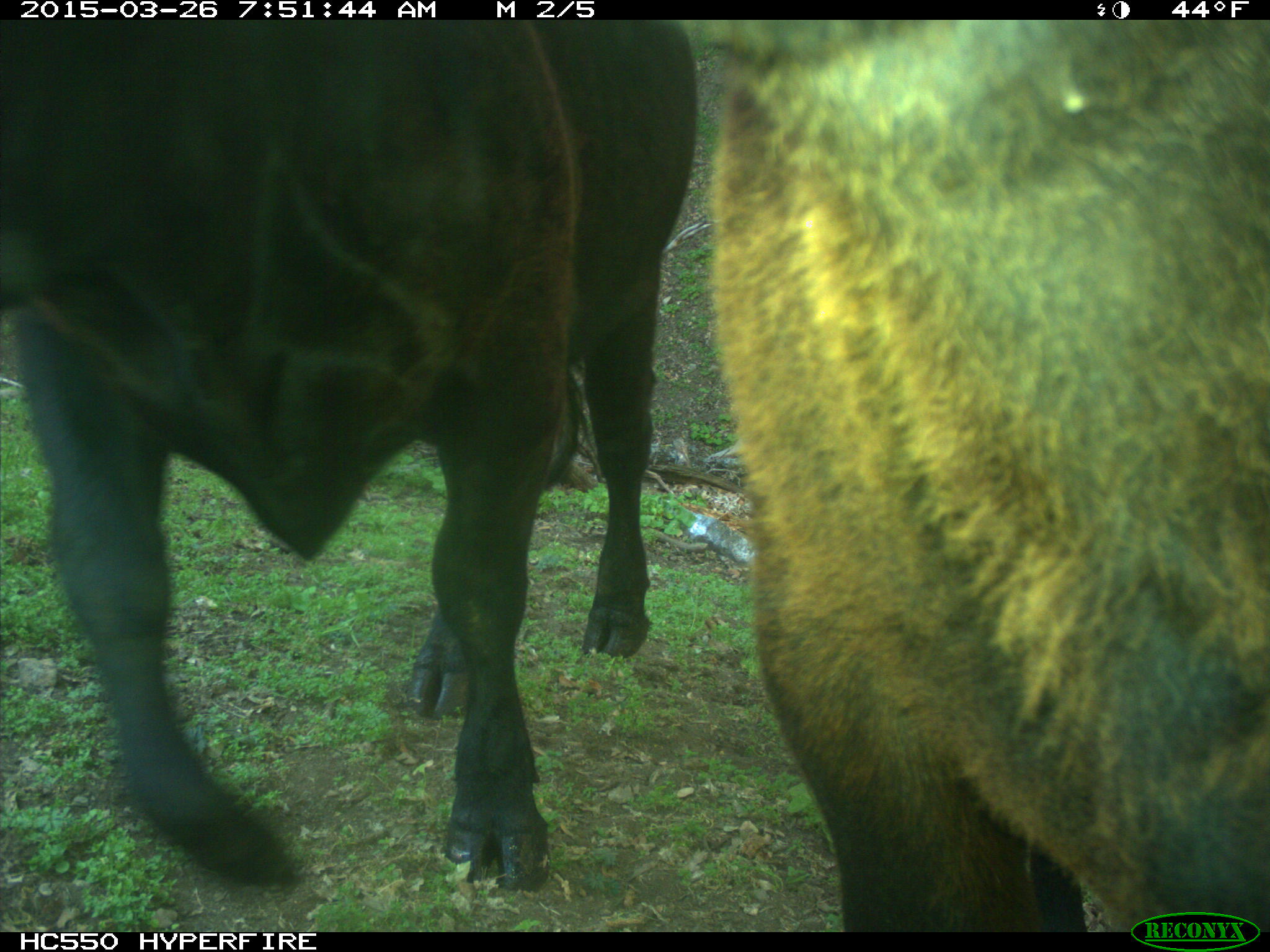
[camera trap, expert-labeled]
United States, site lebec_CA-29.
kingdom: Animalia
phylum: Chordata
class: Mammalia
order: Artiodactyla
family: Bovidae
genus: Bos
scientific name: Bos taurus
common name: domestic cow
Bos taurus (domestic cow).